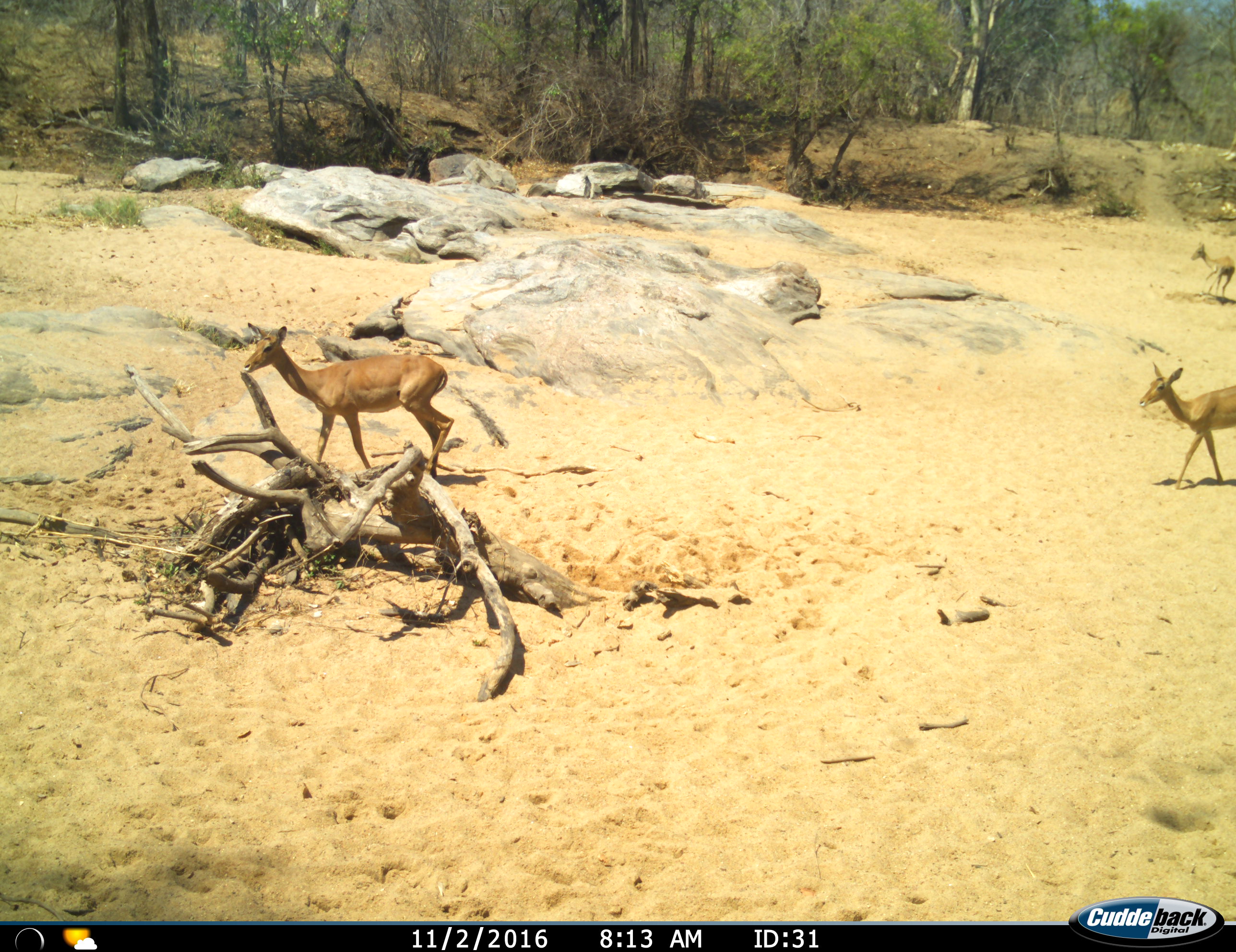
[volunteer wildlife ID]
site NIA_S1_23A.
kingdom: Animalia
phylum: Chordata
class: Mammalia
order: Artiodactyla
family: Bovidae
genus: Aepyceros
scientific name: Aepyceros melampus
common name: impala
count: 3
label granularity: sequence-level